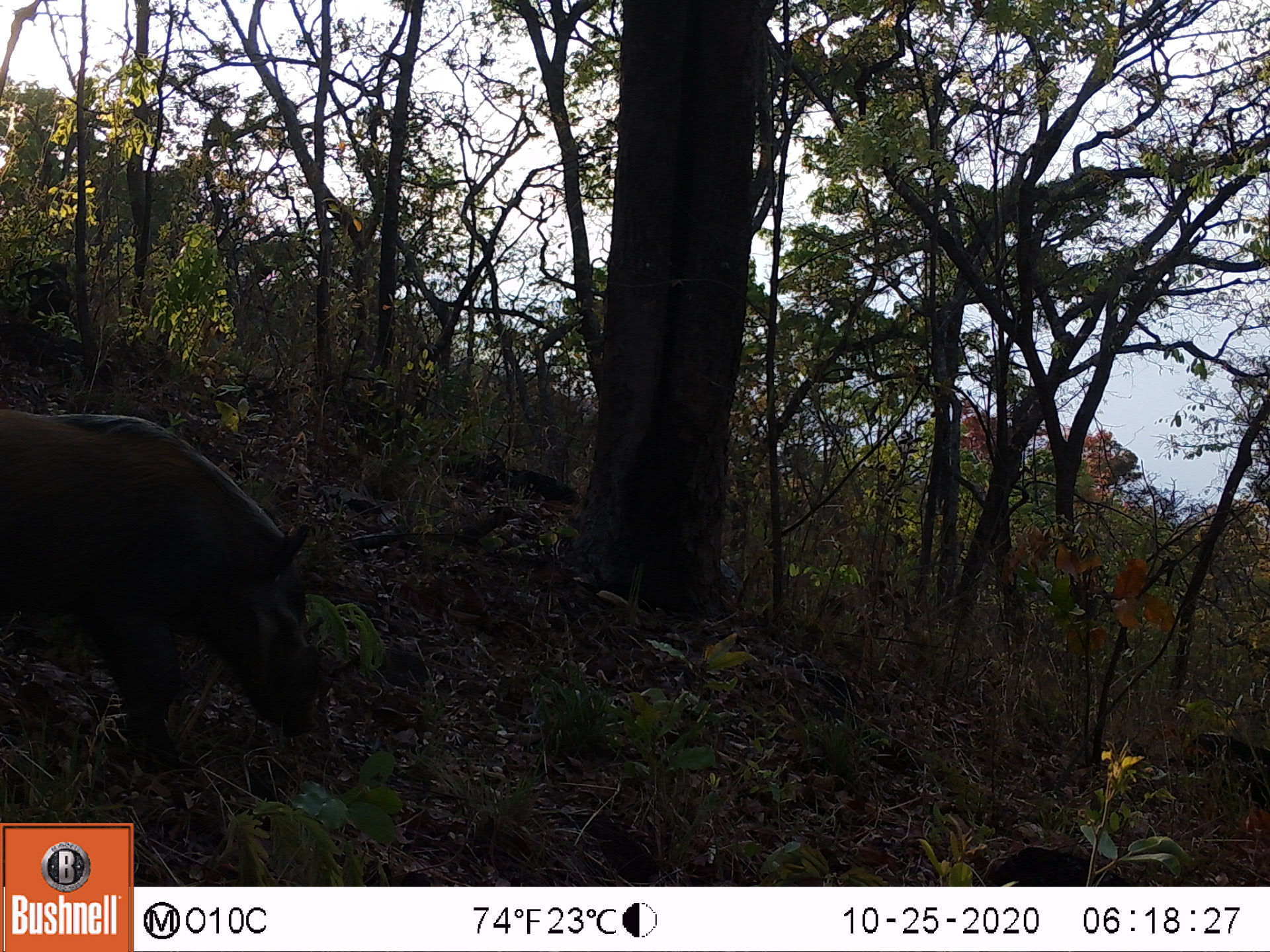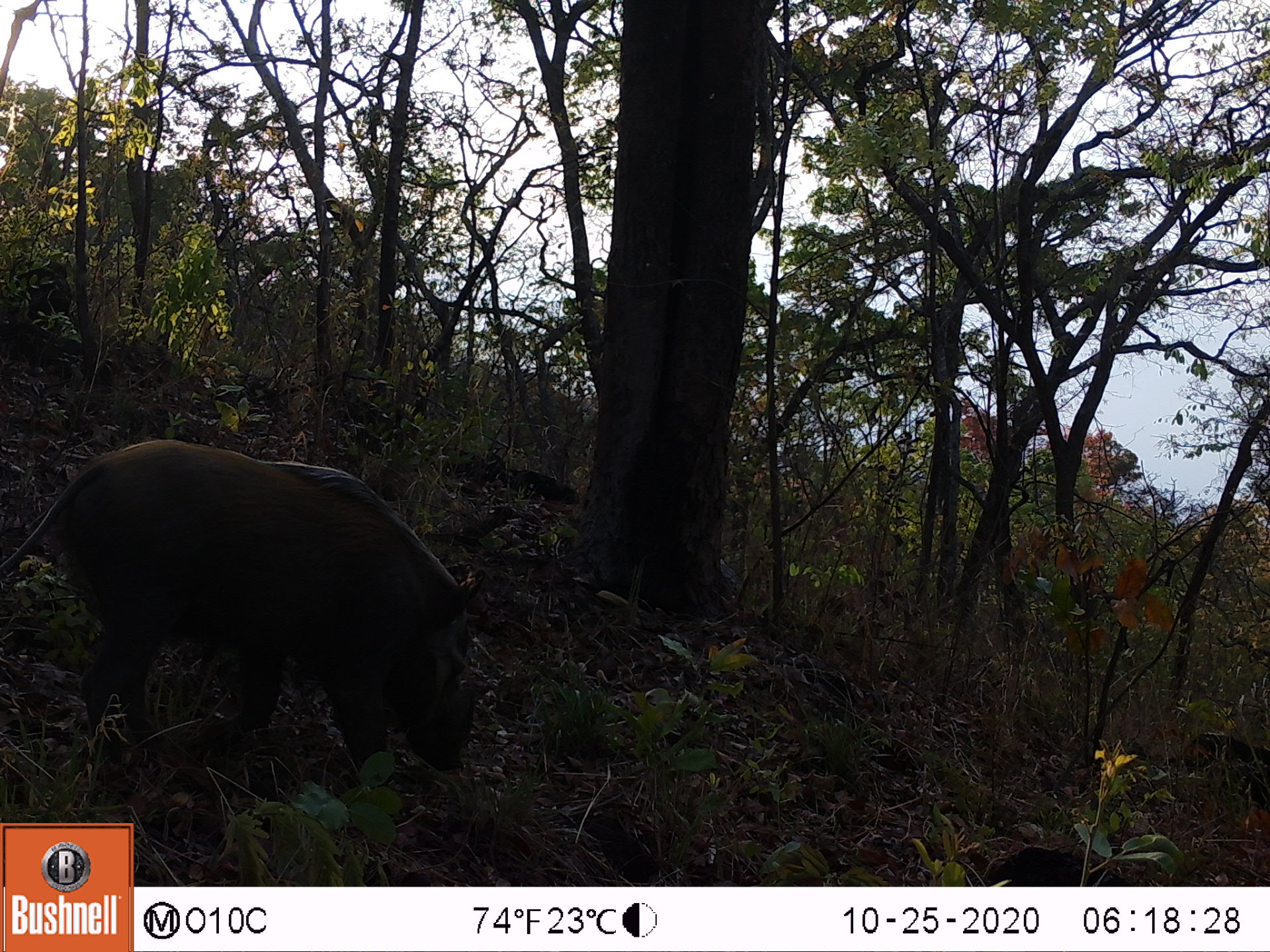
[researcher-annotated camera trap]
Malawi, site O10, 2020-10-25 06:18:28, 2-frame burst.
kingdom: Animalia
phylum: Chordata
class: Mammalia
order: Artiodactyla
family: Suidae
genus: Potamochoerus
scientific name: Potamochoerus larvatus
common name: bushpig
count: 1